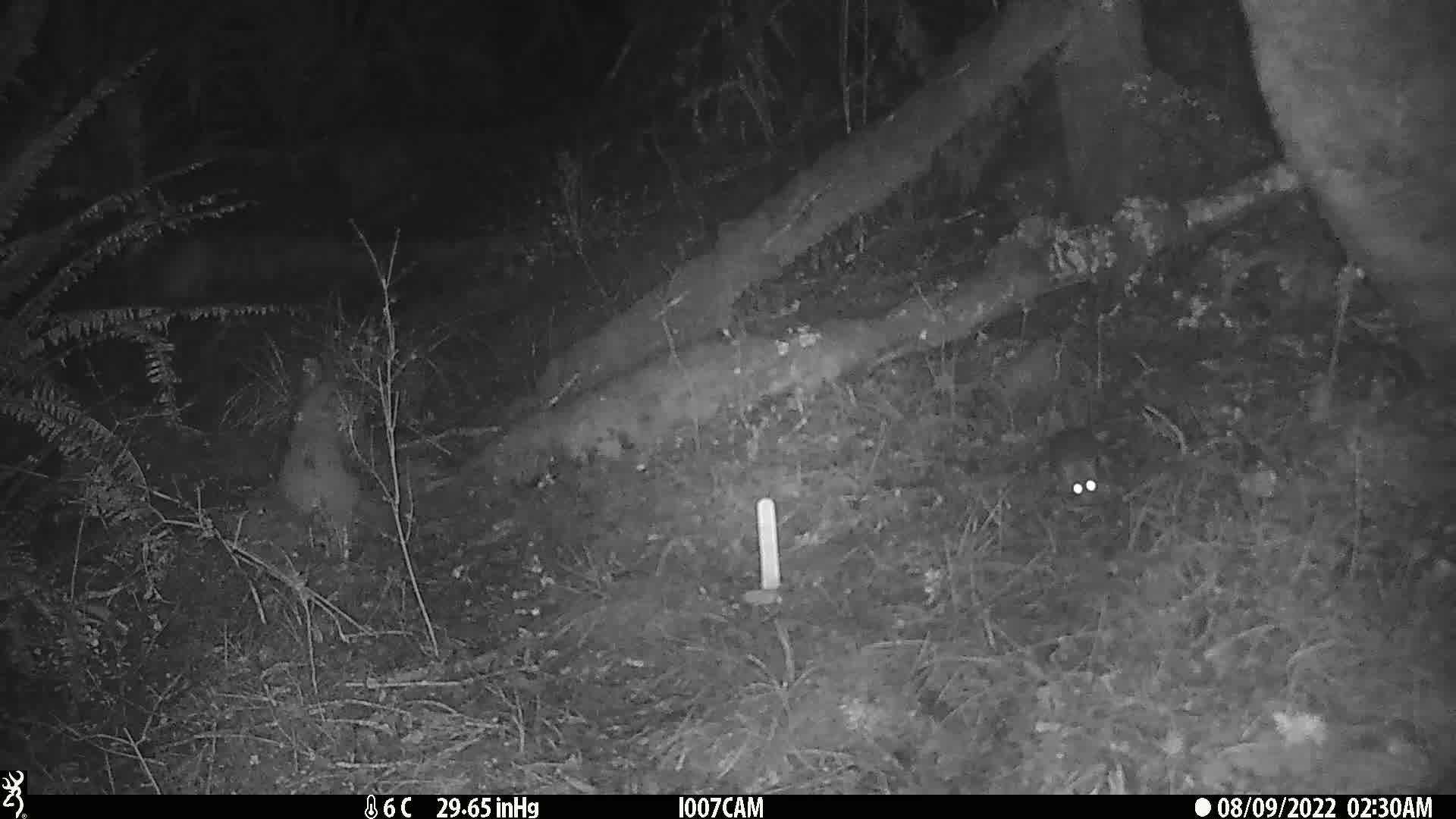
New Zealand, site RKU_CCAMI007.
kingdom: Animalia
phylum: Chordata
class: Mammalia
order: Rodentia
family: Muridae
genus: Rattus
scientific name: Rattus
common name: rat